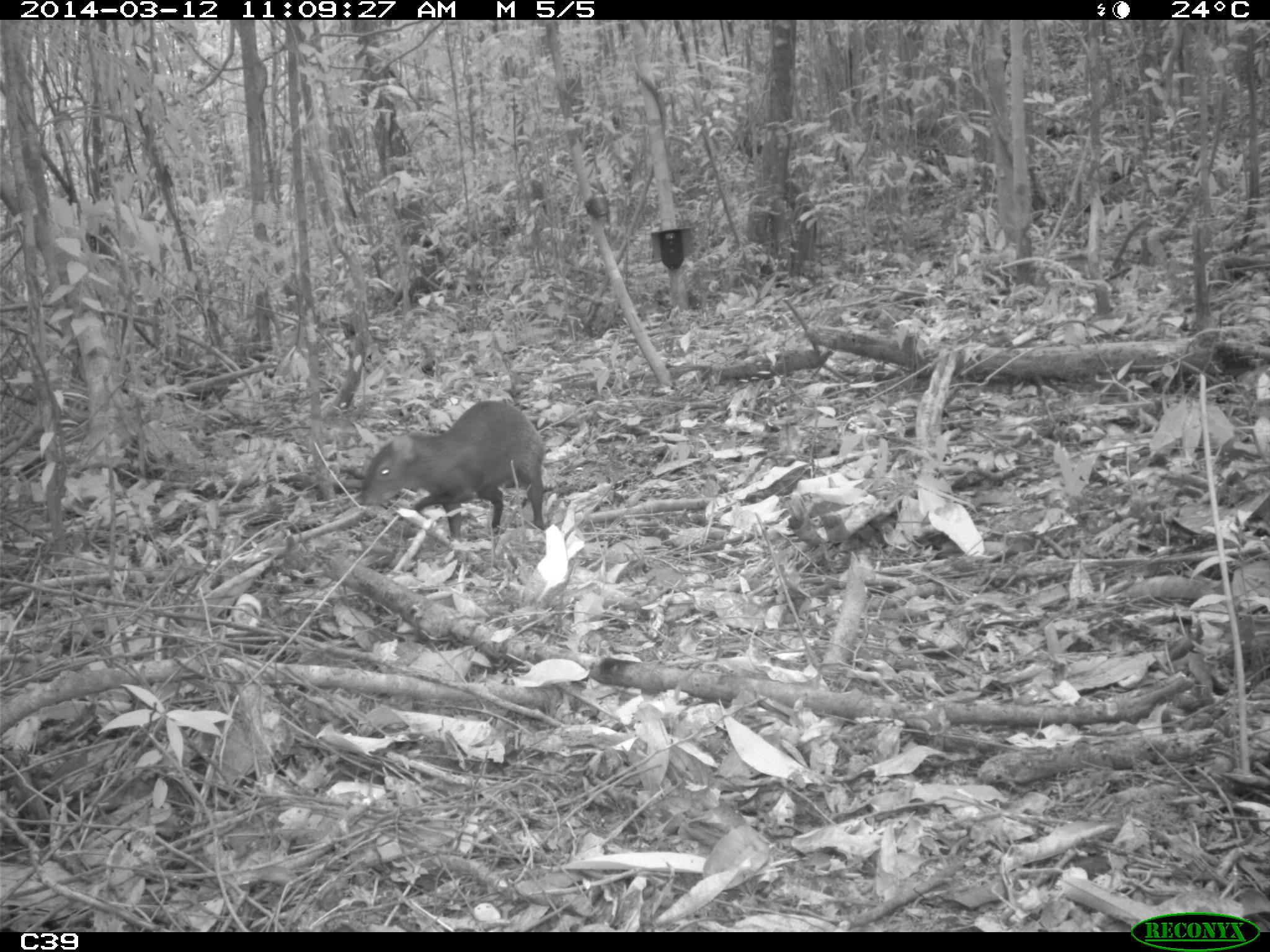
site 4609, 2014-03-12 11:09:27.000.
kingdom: Animalia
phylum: Chordata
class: Mammalia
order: Rodentia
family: Dasyproctidae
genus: Dasyprocta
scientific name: Dasyprocta leporina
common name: red-rumped agouti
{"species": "Dasyprocta leporina (red-rumped agouti)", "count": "1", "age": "adult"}